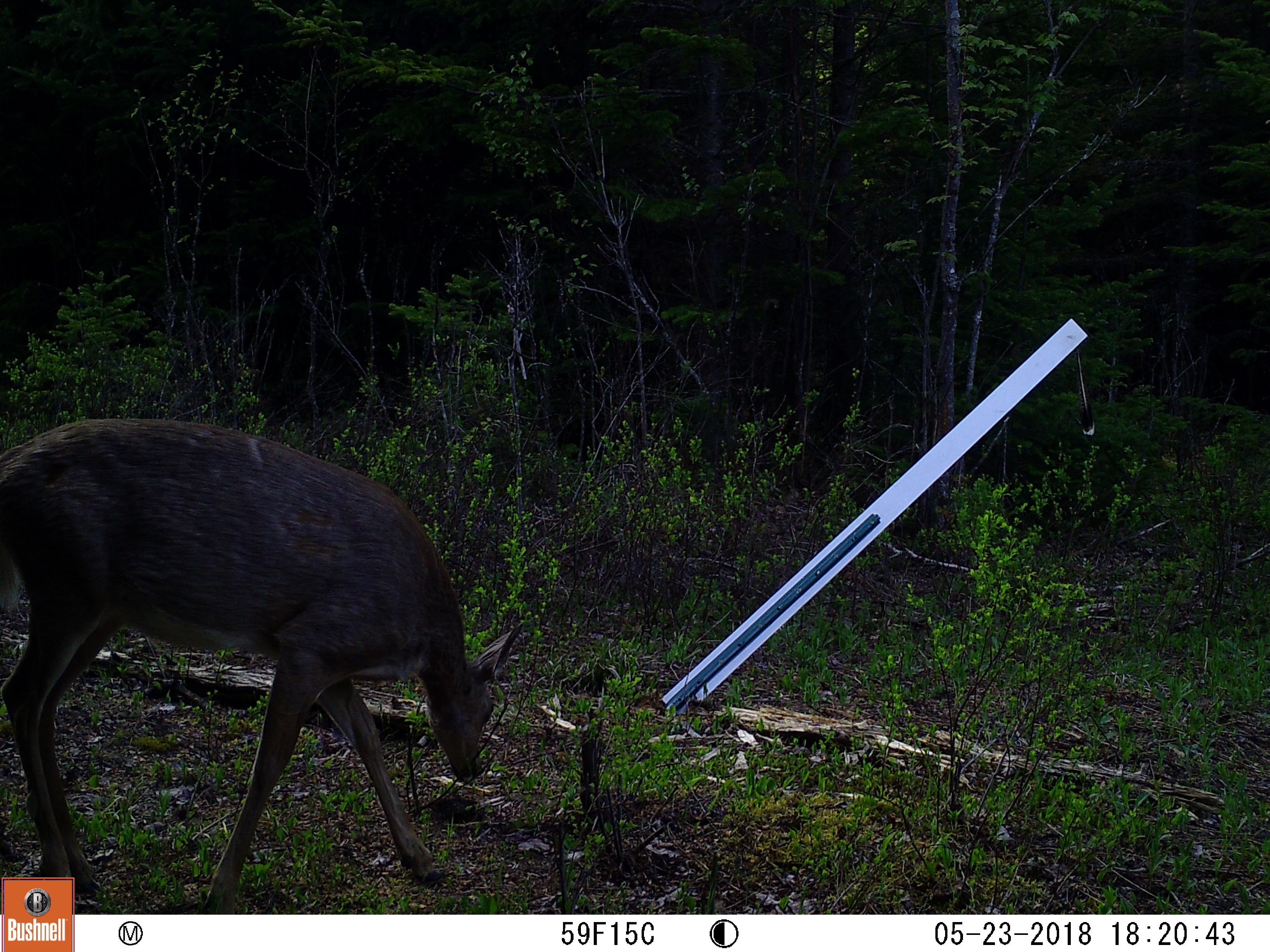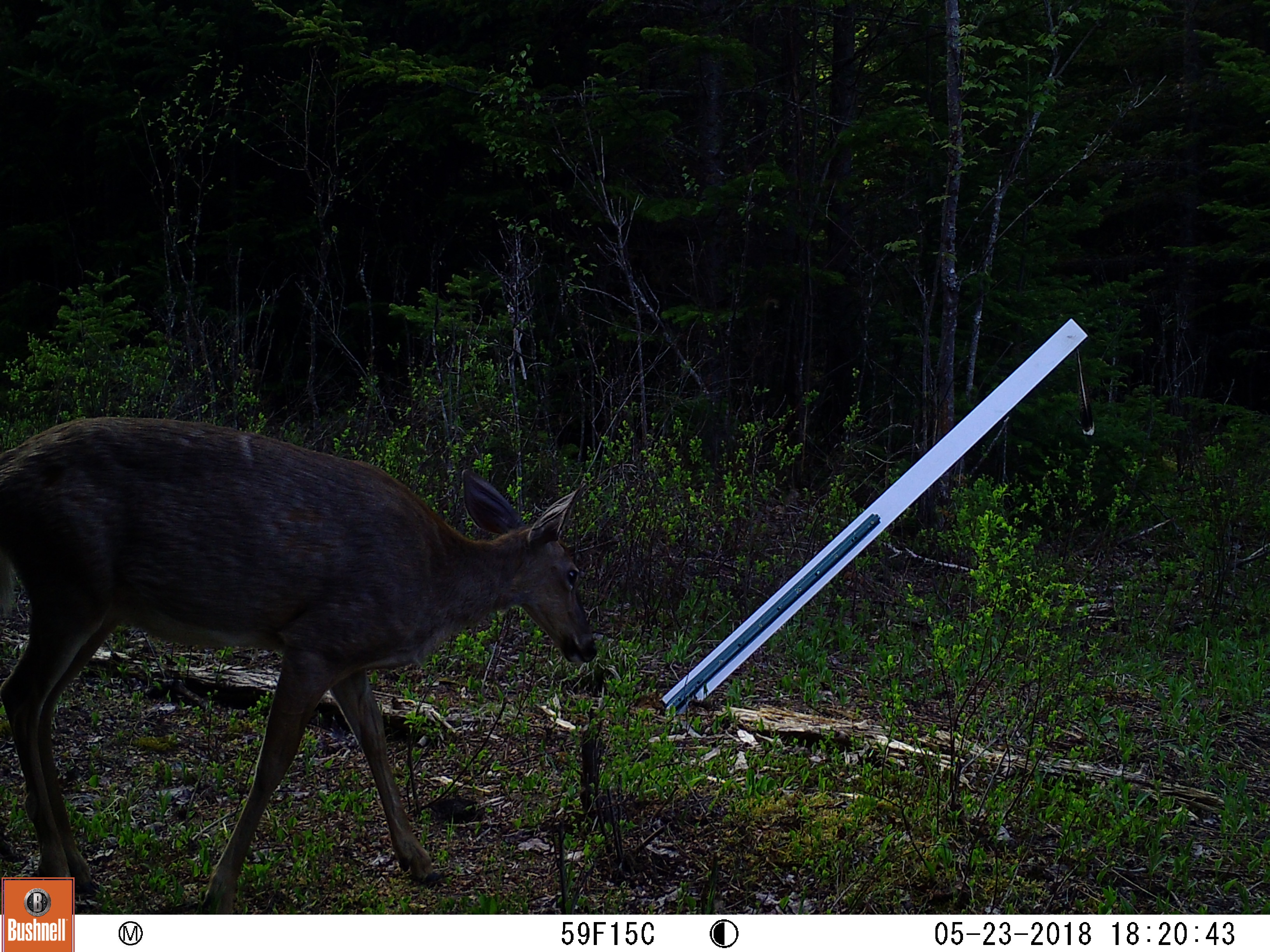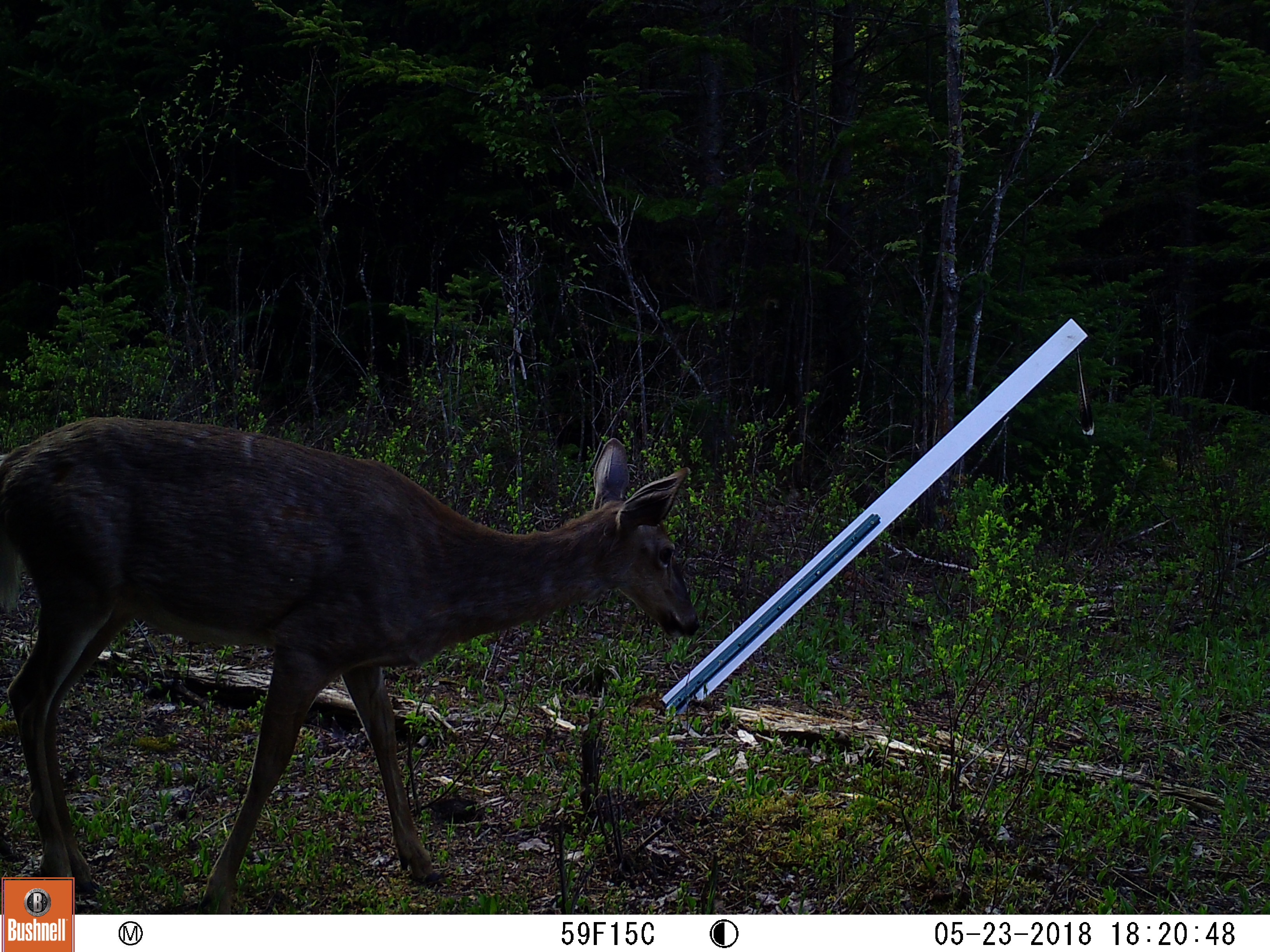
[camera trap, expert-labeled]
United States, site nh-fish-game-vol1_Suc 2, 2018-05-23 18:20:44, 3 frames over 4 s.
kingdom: Animalia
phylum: Chordata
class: Mammalia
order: Artiodactyla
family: Cervidae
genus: Odocoileus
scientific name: Odocoileus virginianus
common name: white-tailed deer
White-tailed deer (Odocoileus virginianus).